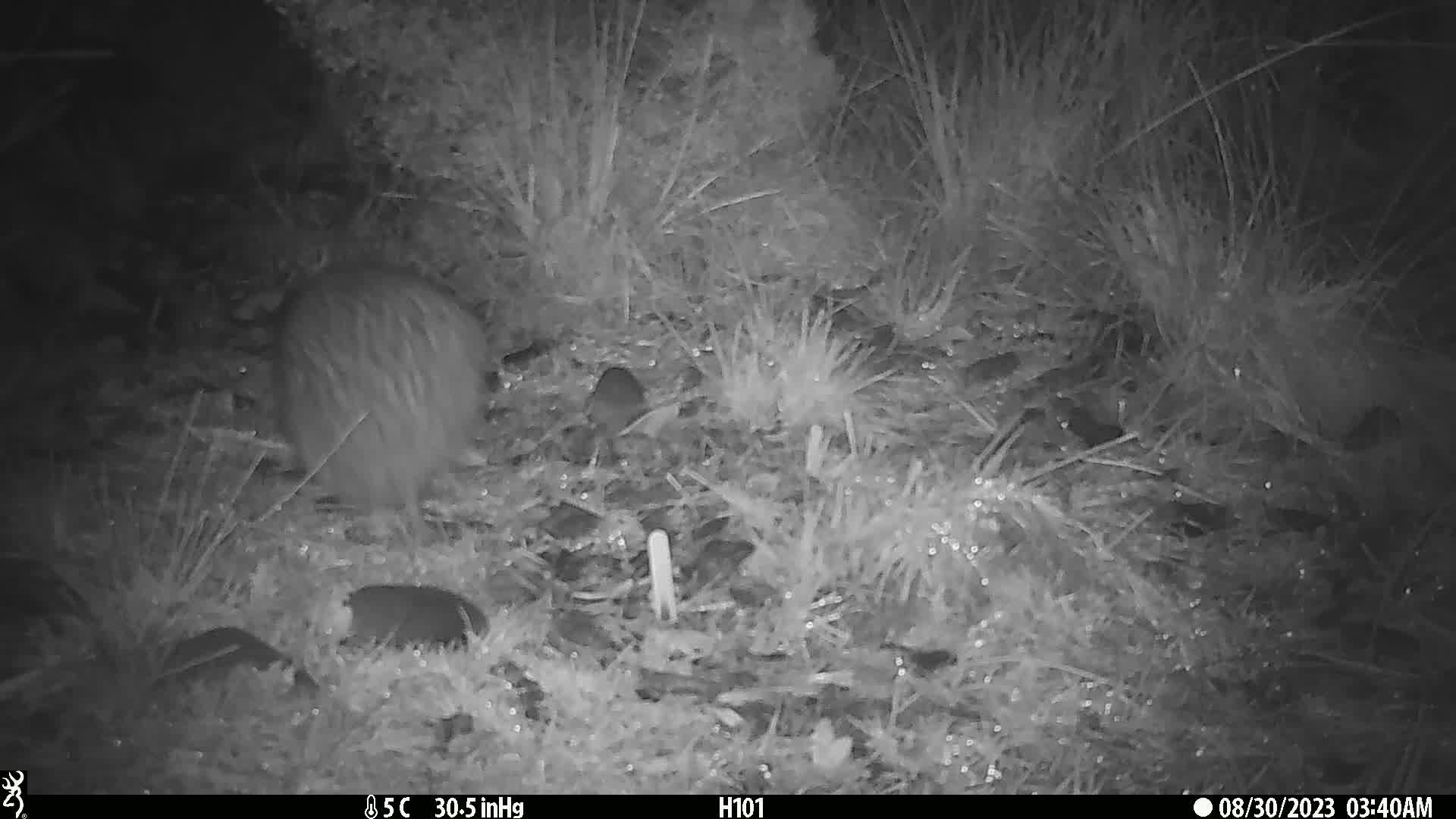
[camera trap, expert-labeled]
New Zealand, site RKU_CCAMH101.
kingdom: Animalia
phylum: Chordata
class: Aves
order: Apterygiformes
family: Apterygidae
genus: Apteryx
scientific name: Apteryx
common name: kiwi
Kiwi (Apteryx).